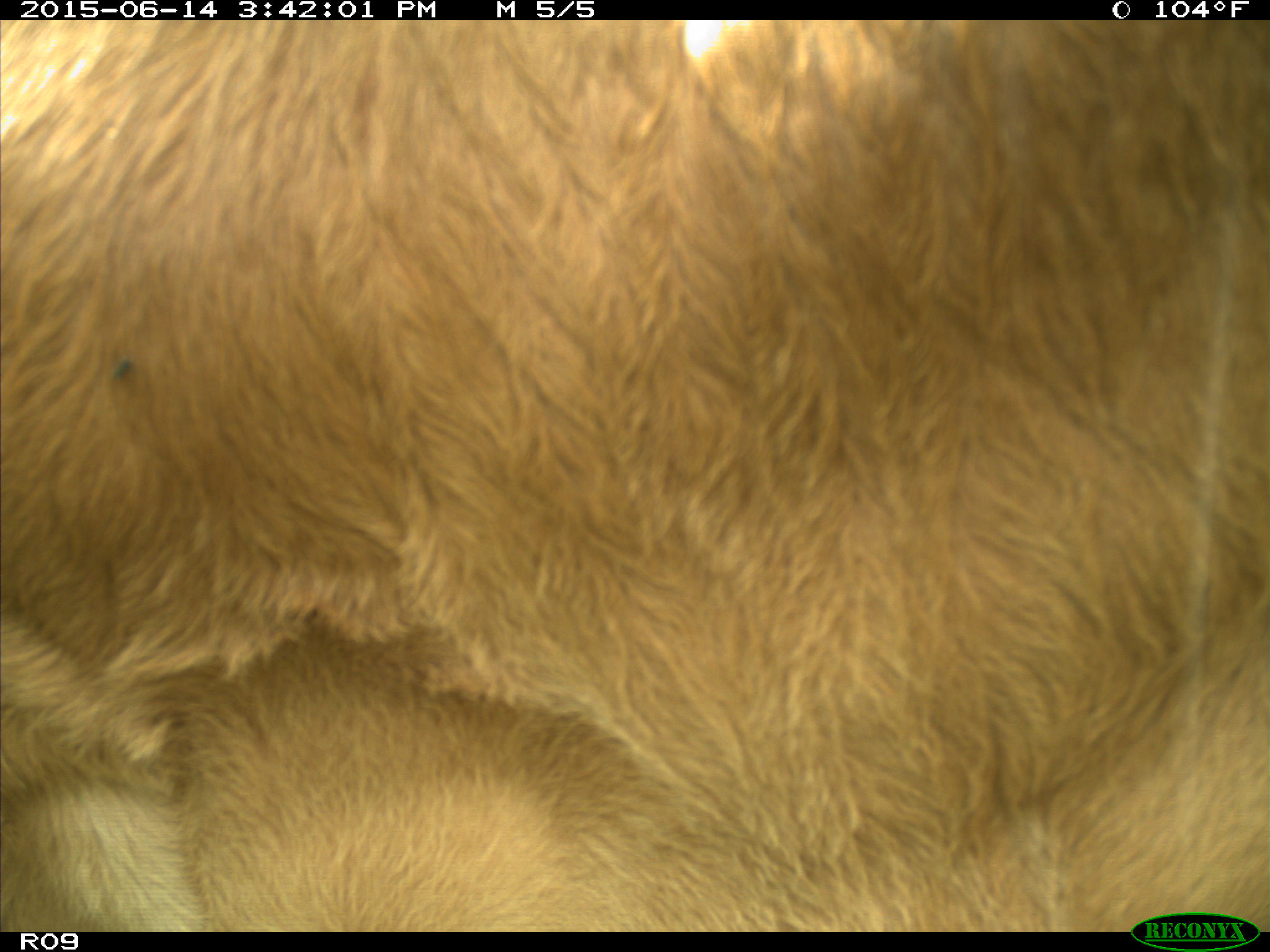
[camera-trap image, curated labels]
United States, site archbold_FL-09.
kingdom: Animalia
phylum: Chordata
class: Mammalia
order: Artiodactyla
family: Bovidae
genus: Bos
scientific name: Bos taurus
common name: domestic cow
Bos taurus (domestic cow).